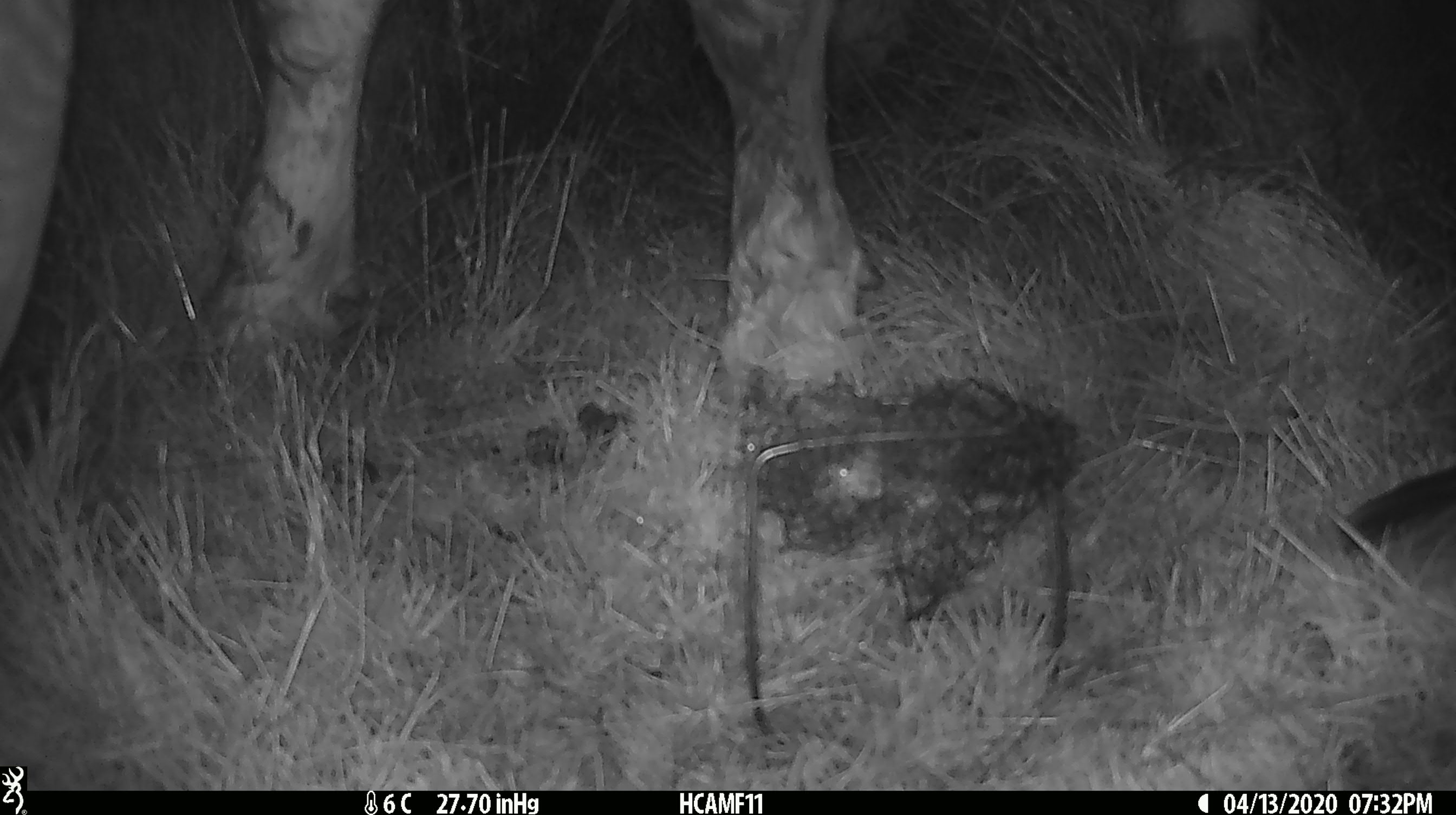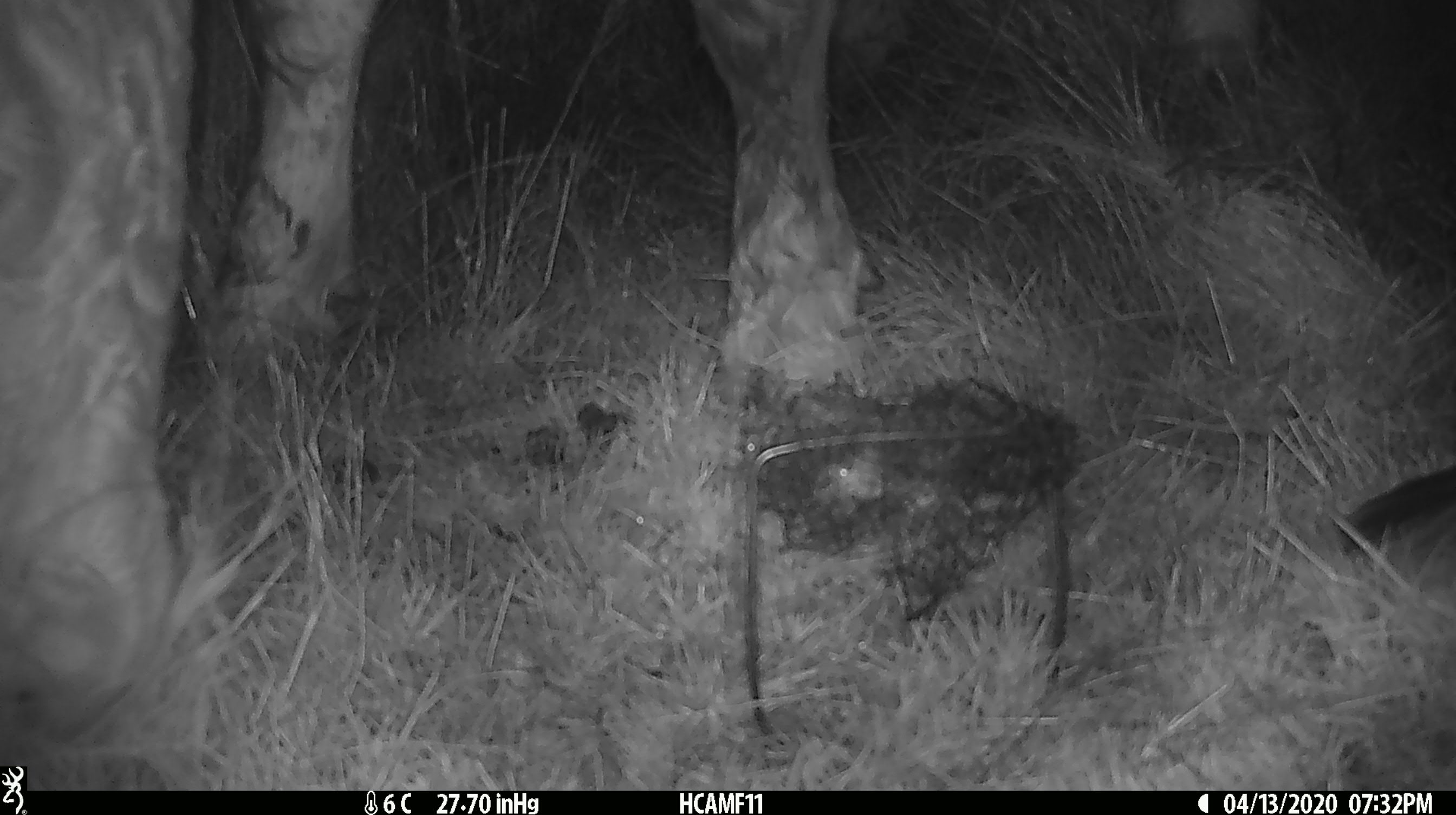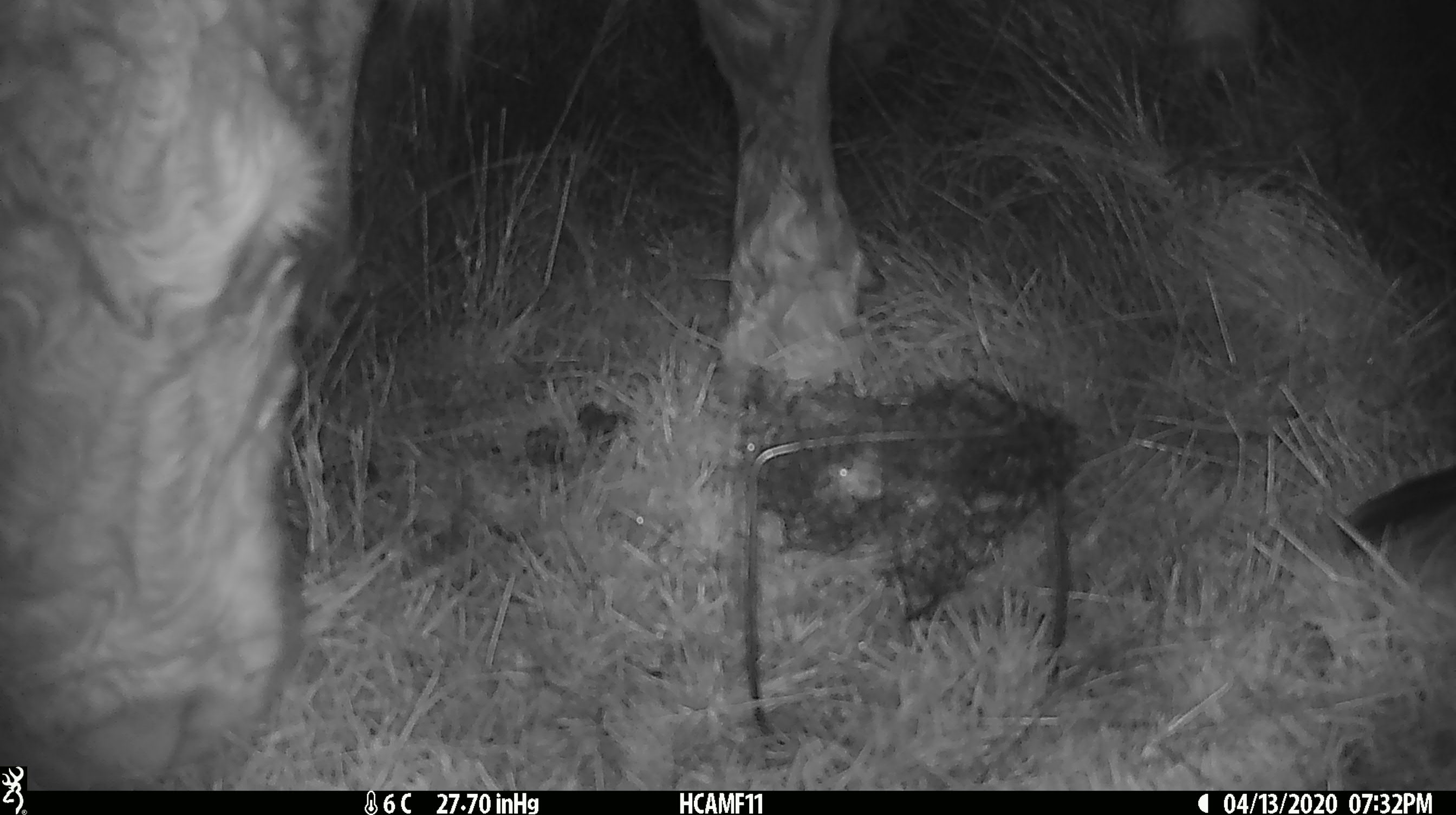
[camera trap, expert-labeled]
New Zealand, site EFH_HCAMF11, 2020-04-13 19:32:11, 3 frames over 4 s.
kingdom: Animalia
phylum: Chordata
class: Mammalia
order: Artiodactyla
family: Bovidae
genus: Bos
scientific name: Bos taurus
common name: domestic cow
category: cow